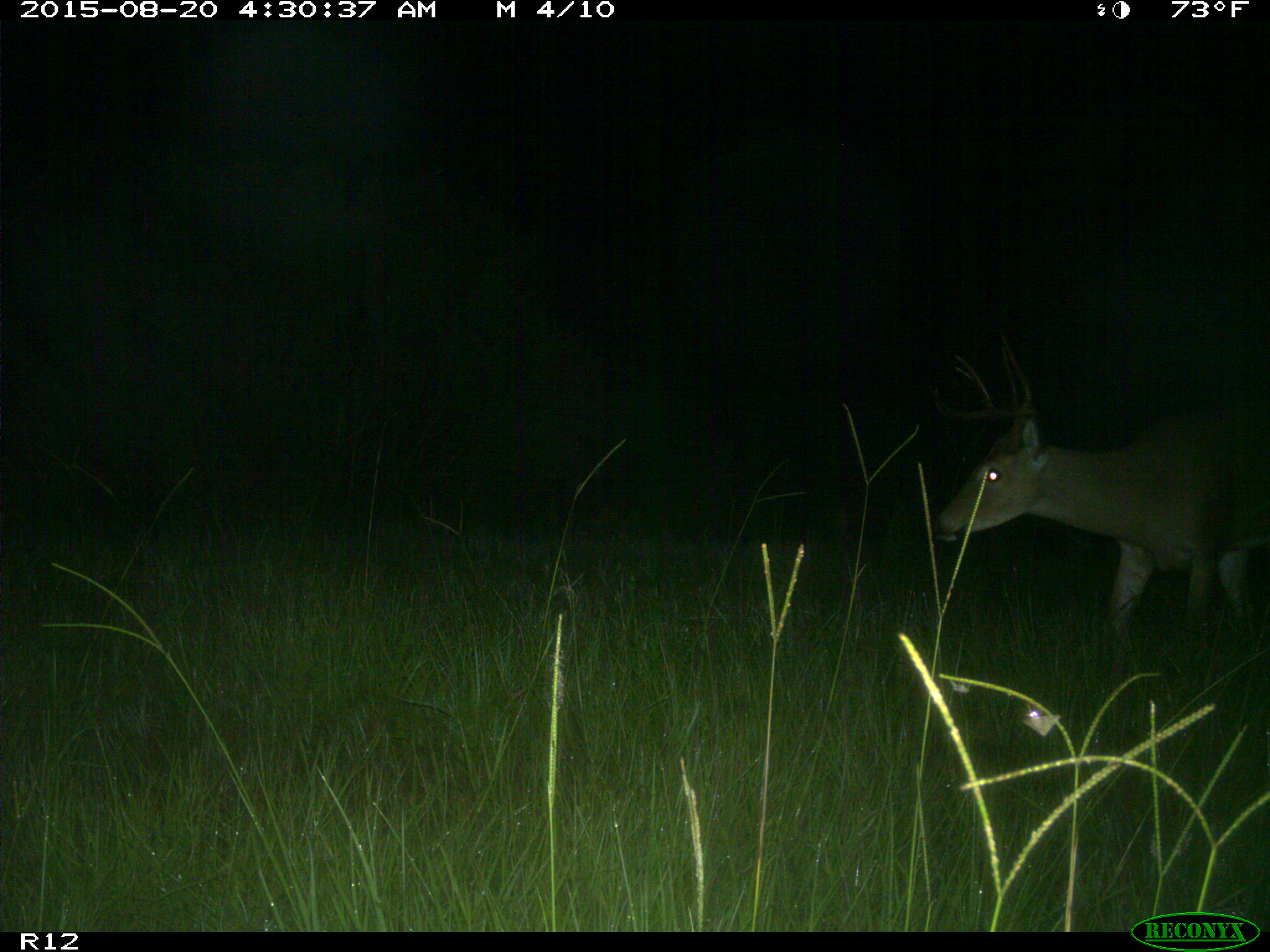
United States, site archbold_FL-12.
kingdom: Animalia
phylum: Chordata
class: Mammalia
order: Artiodactyla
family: Cervidae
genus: Odocoileus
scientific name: Odocoileus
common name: deer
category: unidentified deer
Unidentified deer (deer) (Odocoileus).